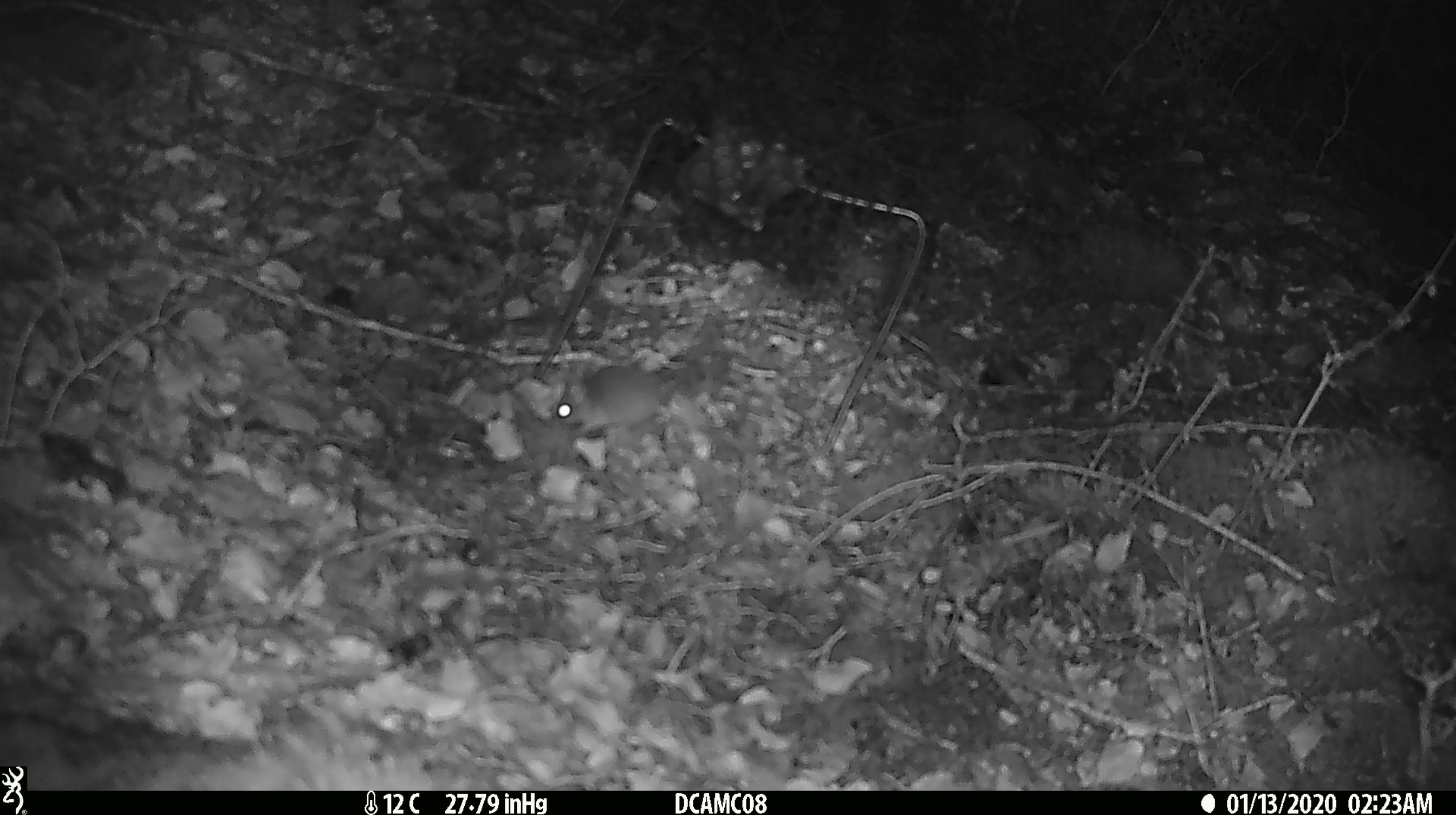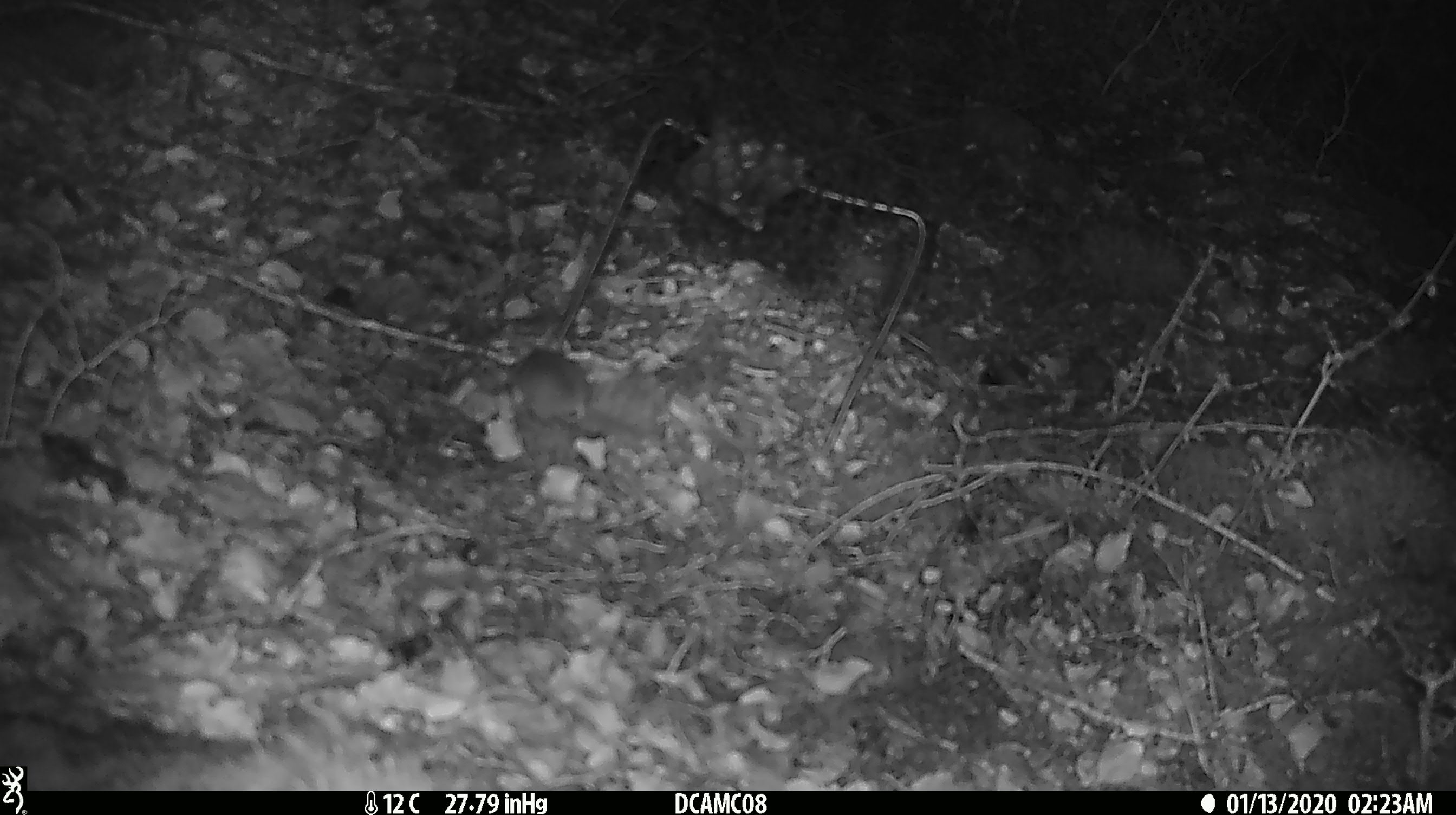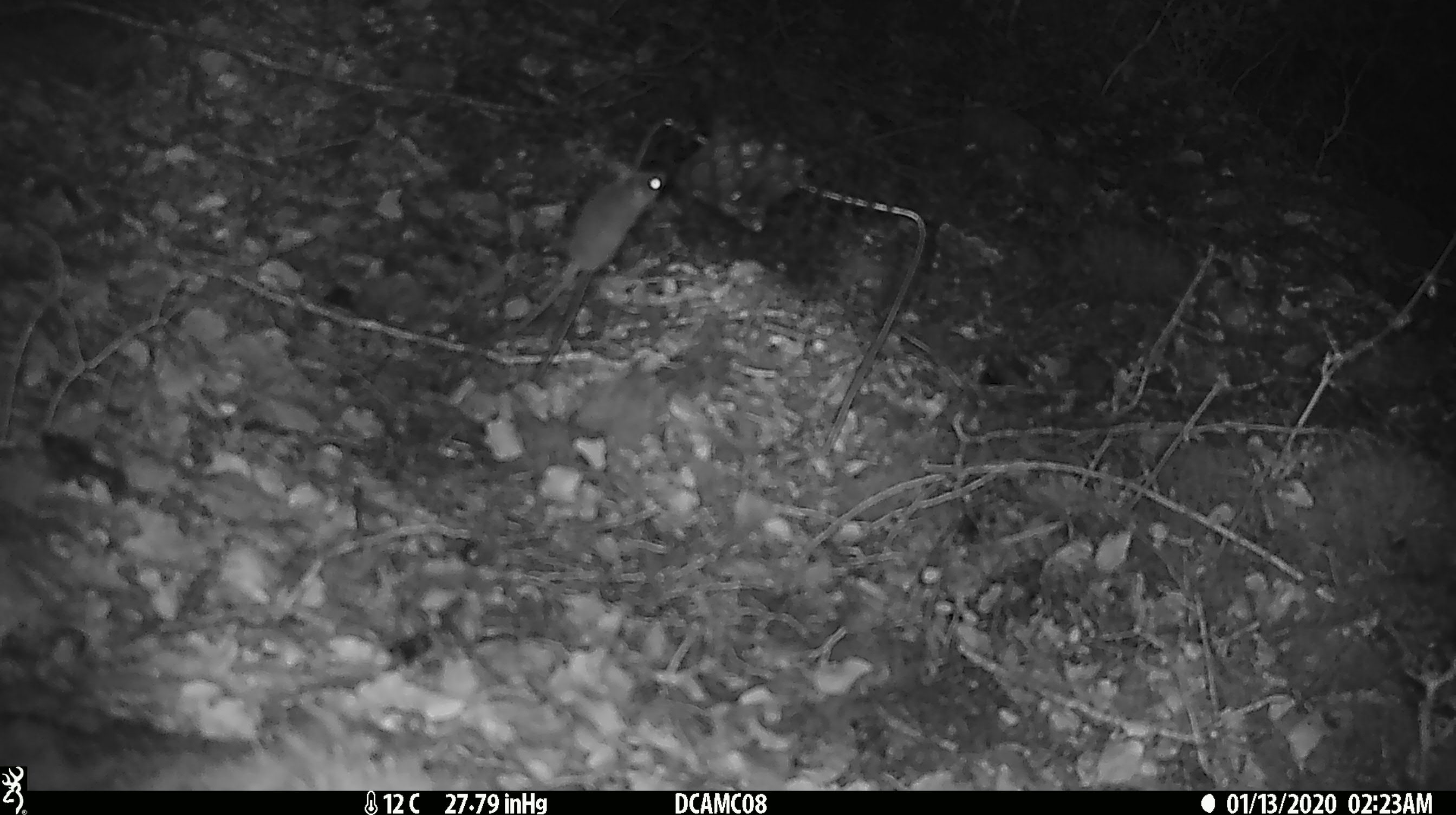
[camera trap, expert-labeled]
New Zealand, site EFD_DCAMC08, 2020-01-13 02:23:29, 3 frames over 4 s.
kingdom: Animalia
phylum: Chordata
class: Mammalia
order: Rodentia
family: Muridae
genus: Mus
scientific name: Mus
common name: mouse